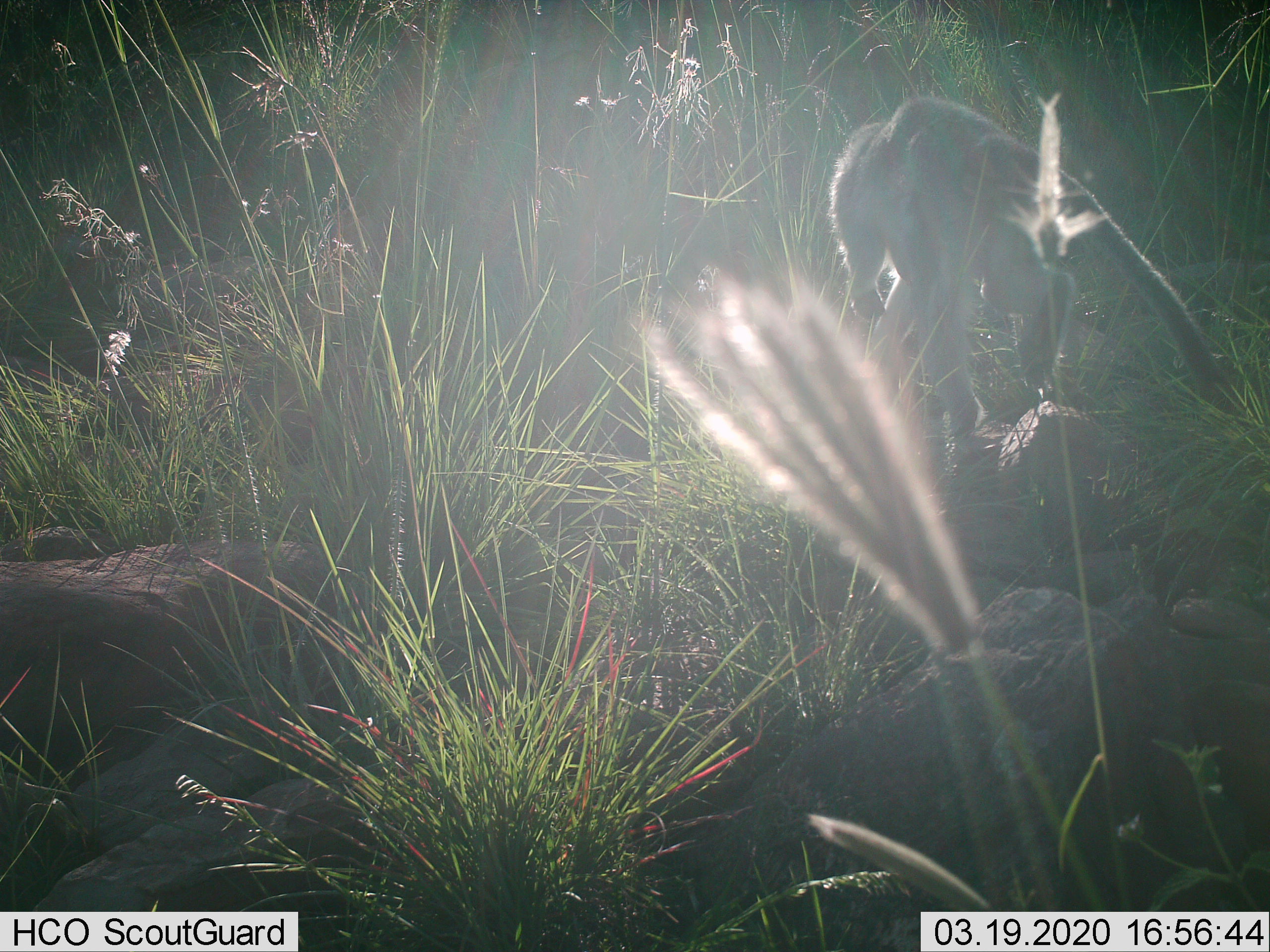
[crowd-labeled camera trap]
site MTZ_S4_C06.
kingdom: Animalia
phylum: Chordata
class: Mammalia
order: Primates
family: Cercopithecidae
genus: Chlorocebus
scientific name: Chlorocebus pygerythrus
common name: vervet monkey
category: monkeyvervet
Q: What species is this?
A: Monkeyvervet (vervet monkey) (Chlorocebus pygerythrus).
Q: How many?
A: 1.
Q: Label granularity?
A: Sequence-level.